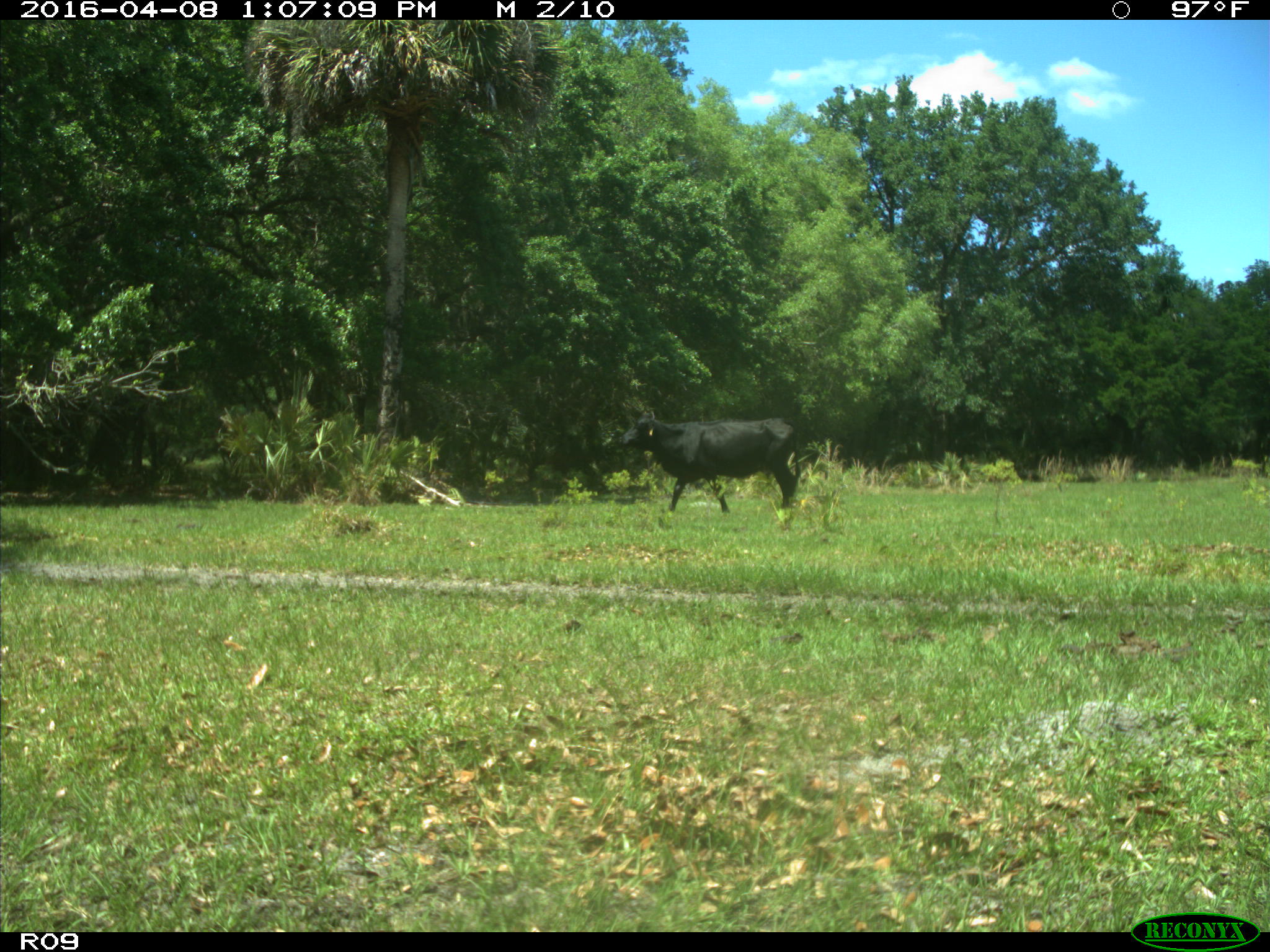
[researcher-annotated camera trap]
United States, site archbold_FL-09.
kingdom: Animalia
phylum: Chordata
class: Mammalia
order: Artiodactyla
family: Bovidae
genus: Bos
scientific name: Bos taurus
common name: domestic cow